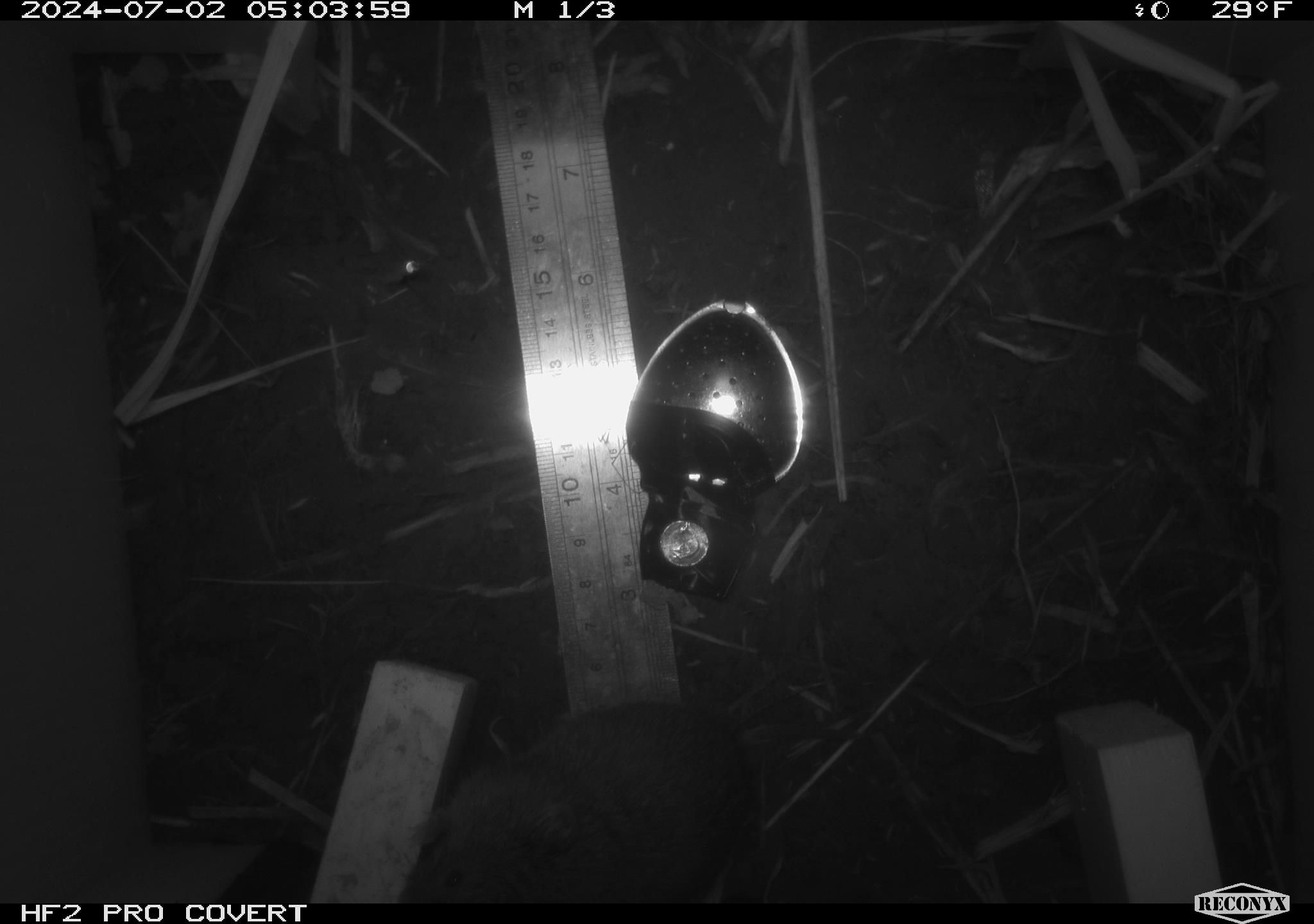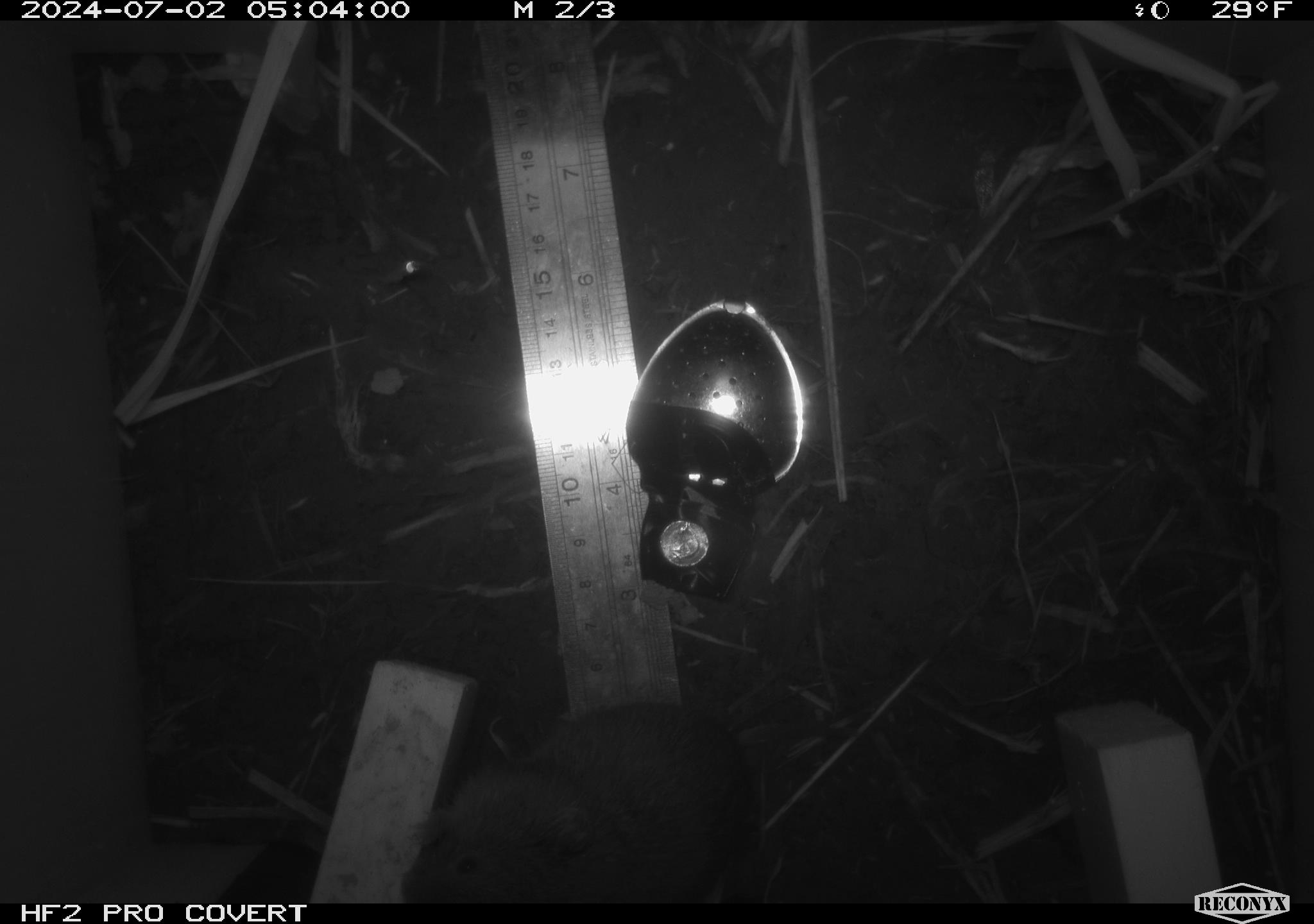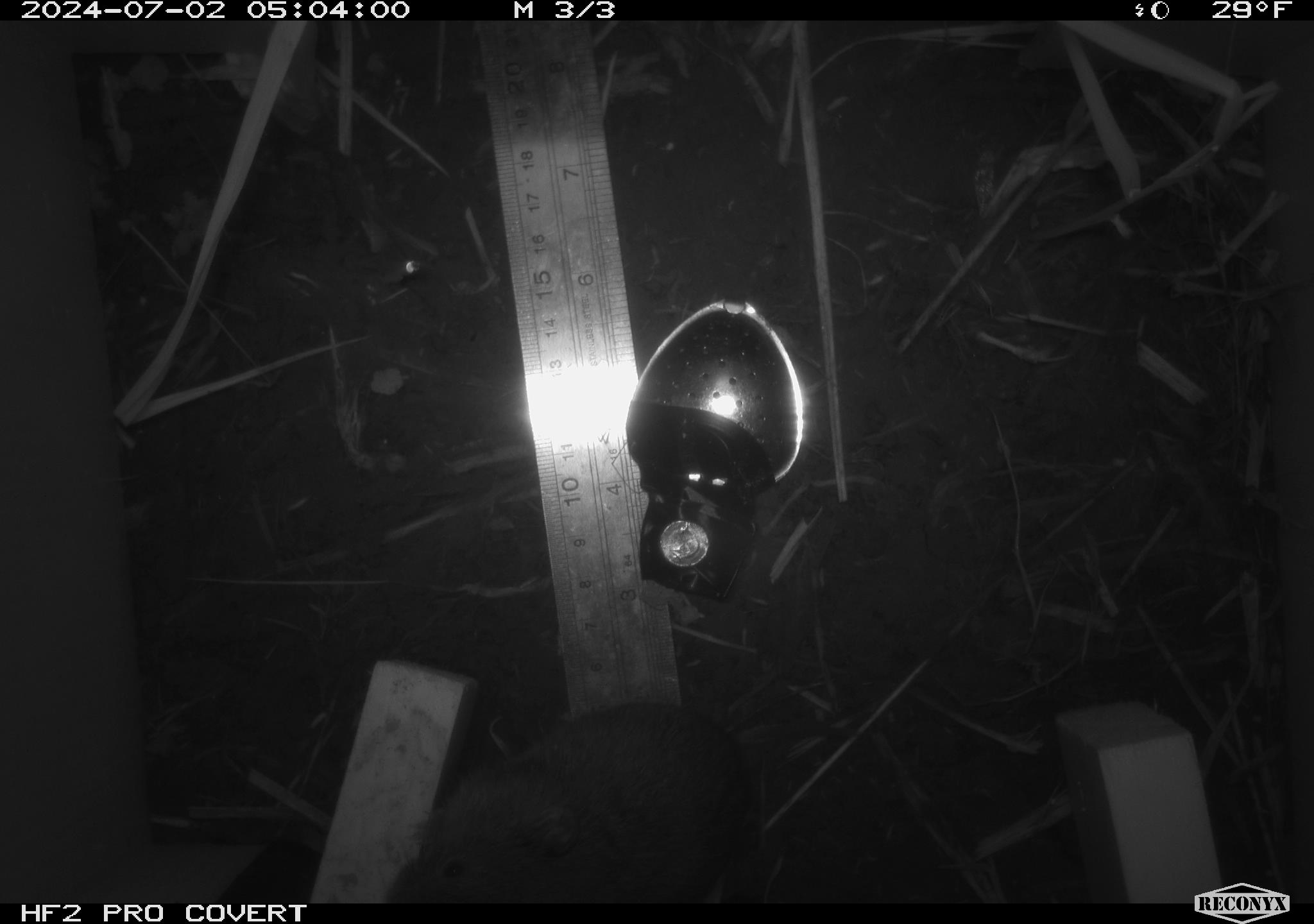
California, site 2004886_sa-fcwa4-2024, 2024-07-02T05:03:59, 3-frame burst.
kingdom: Animalia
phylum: Chordata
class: Mammalia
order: Rodentia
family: Cricetidae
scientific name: Arvicolinae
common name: voles, lemmings, and muskrats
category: arvicolinae subfamily